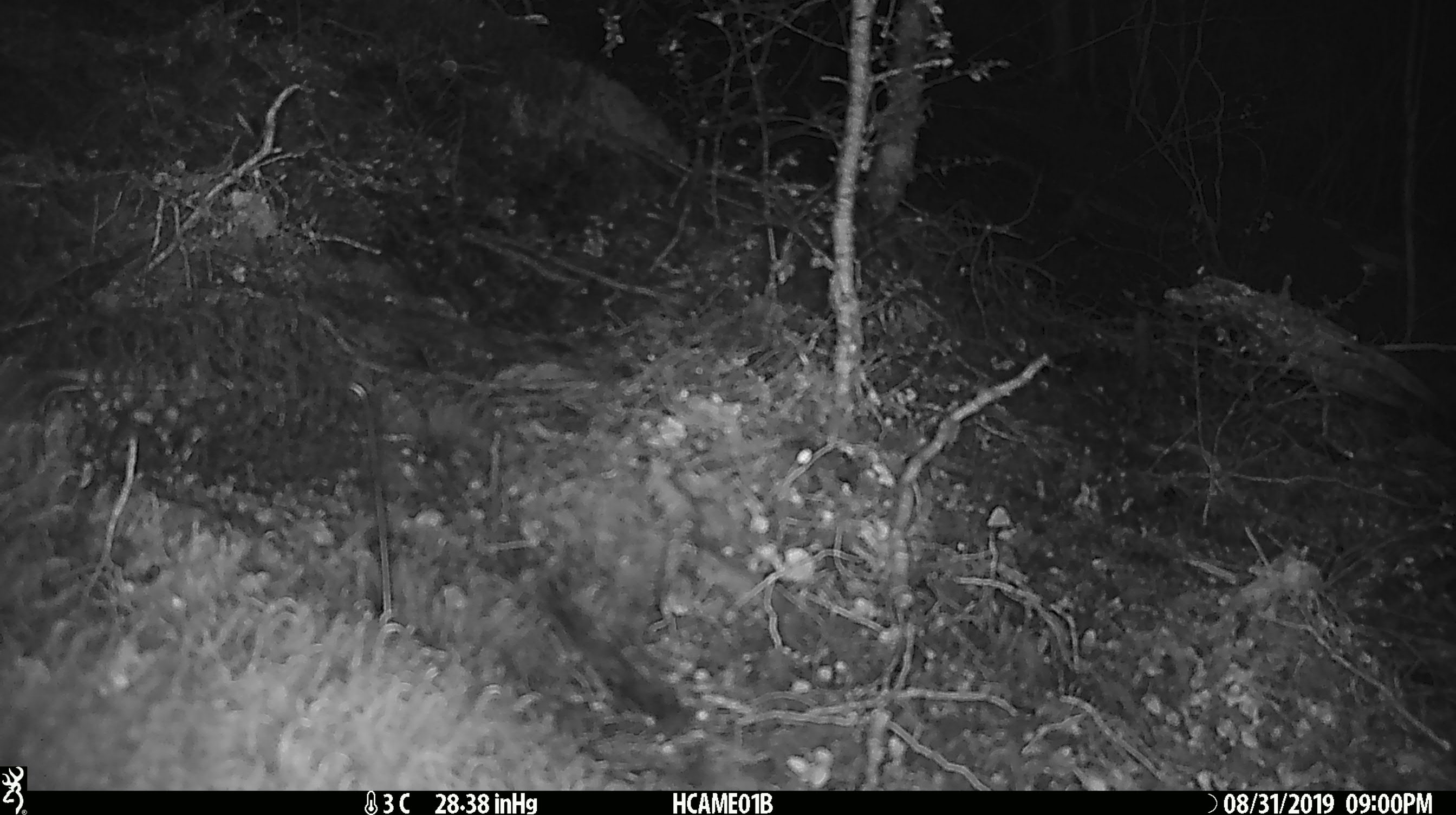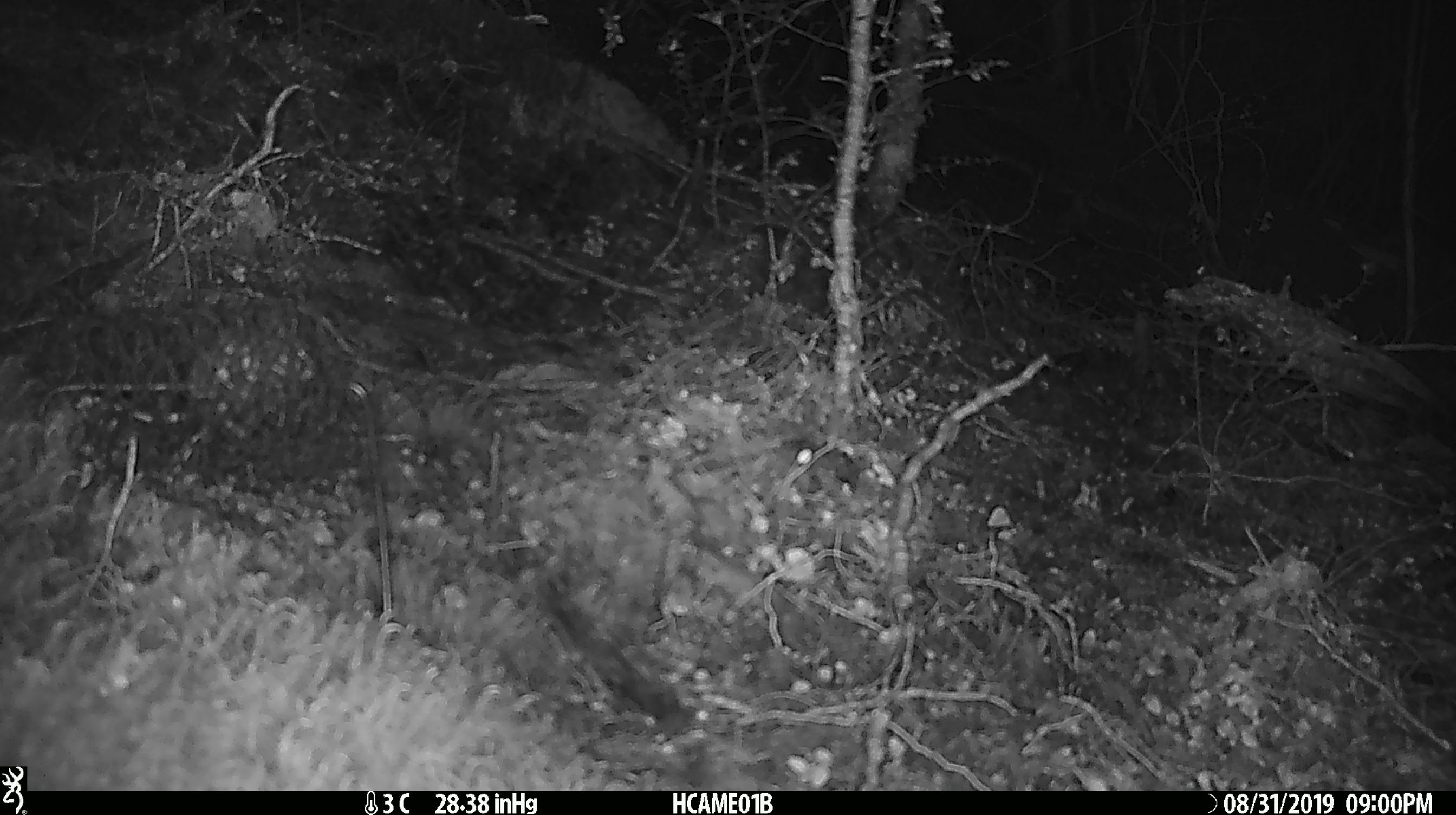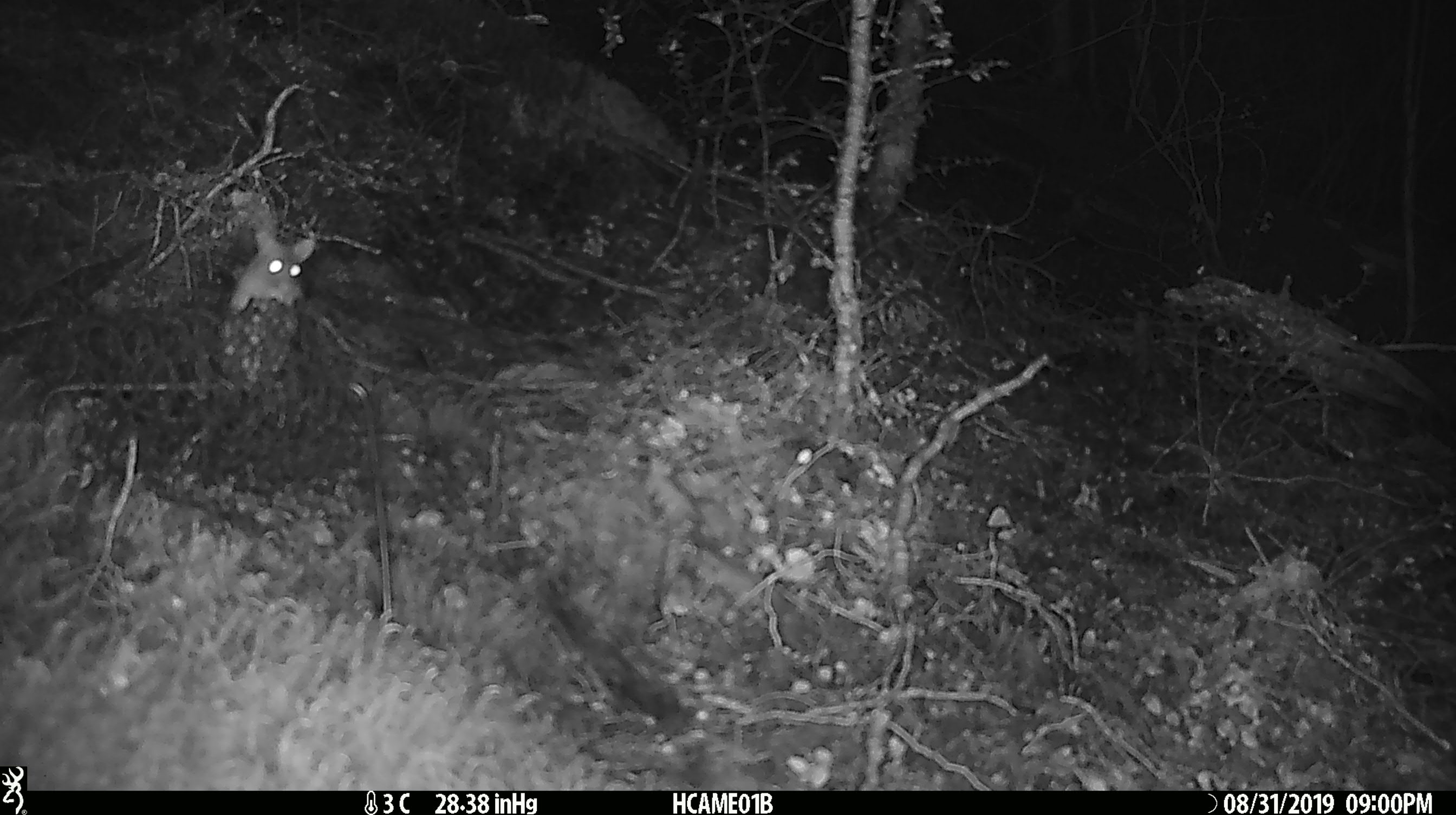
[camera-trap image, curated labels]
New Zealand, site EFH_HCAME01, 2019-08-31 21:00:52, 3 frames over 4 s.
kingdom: Animalia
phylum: Chordata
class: Mammalia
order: Rodentia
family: Muridae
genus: Mus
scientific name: Mus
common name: mouse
Mouse (Mus).